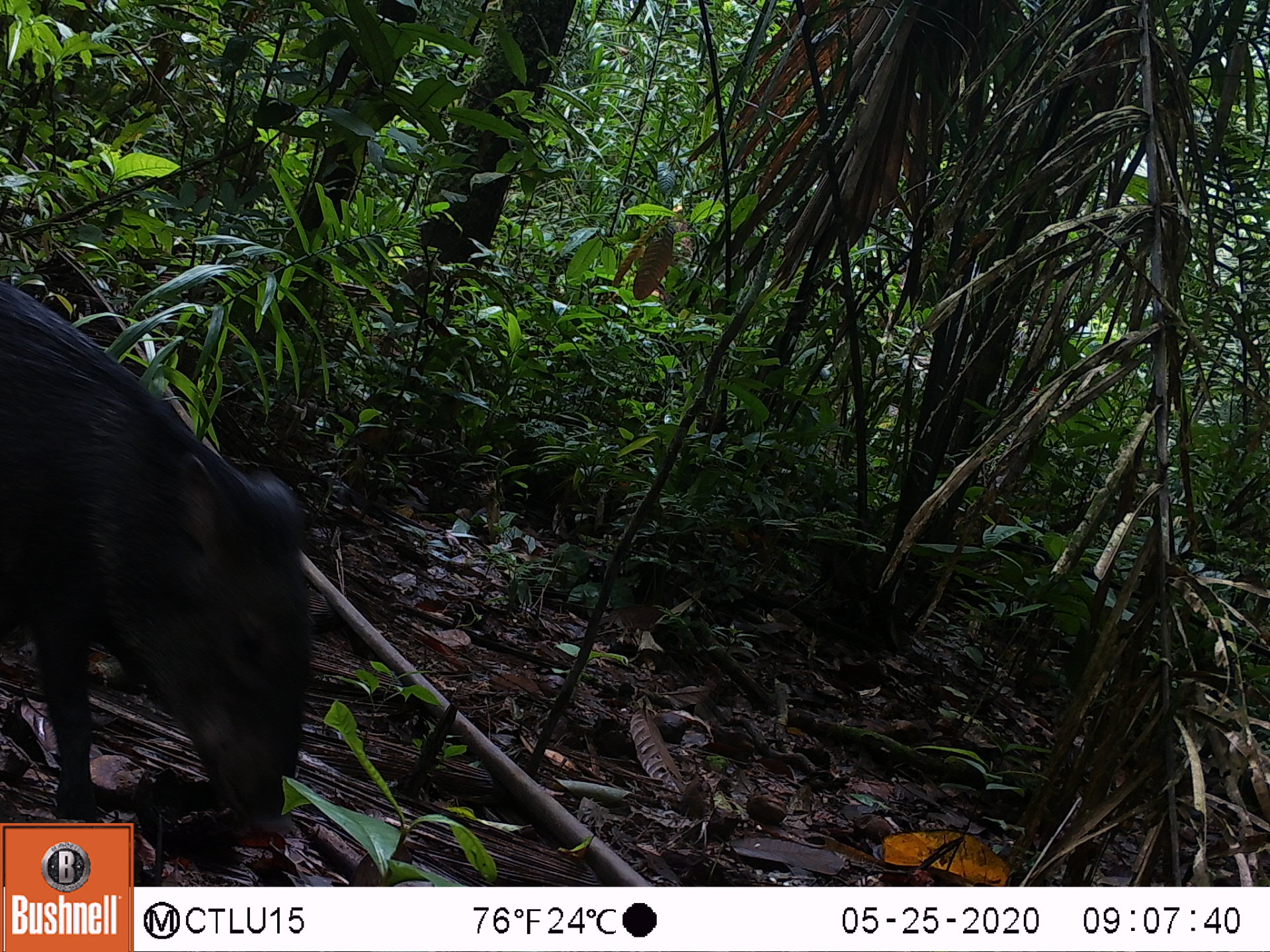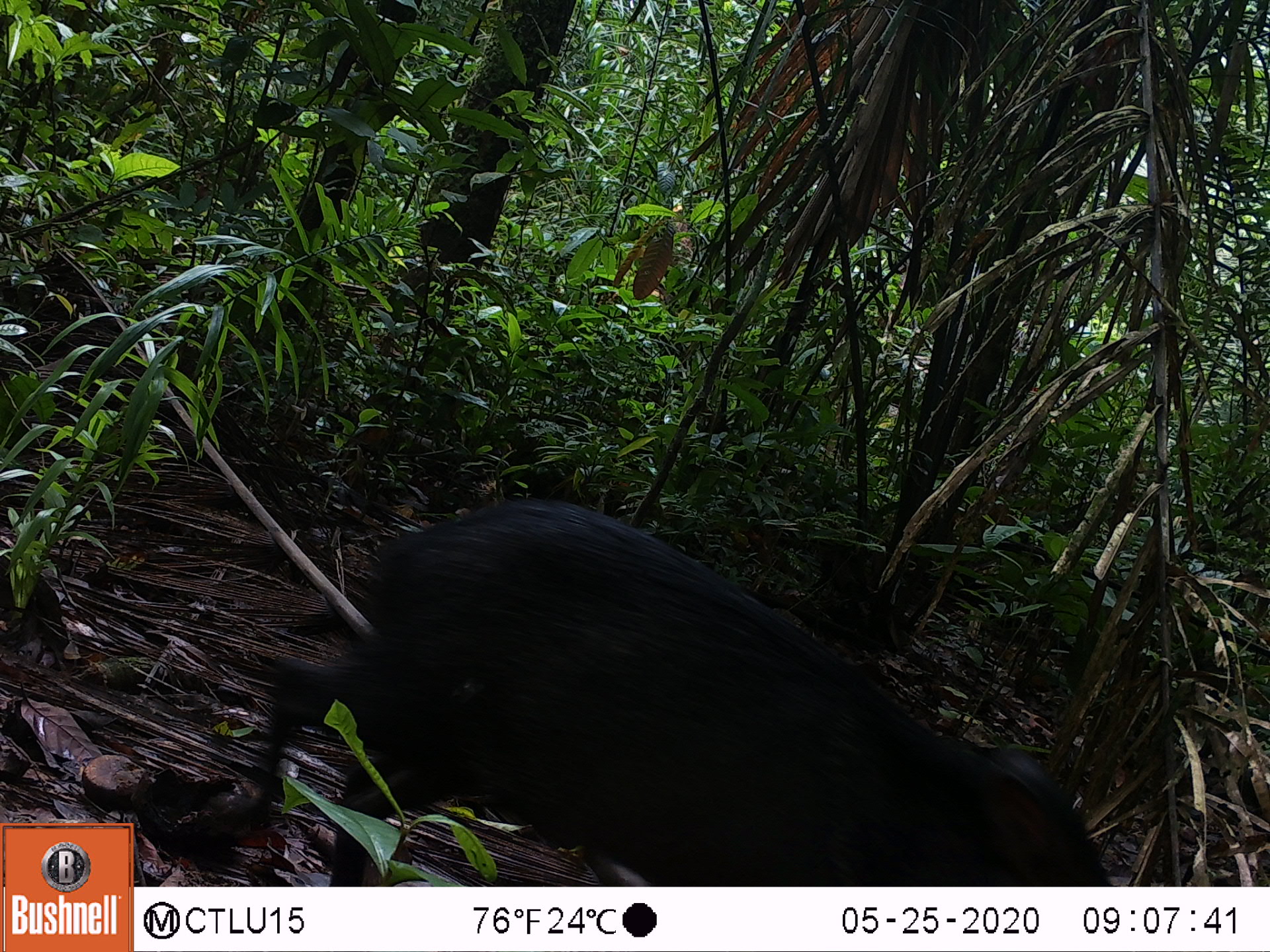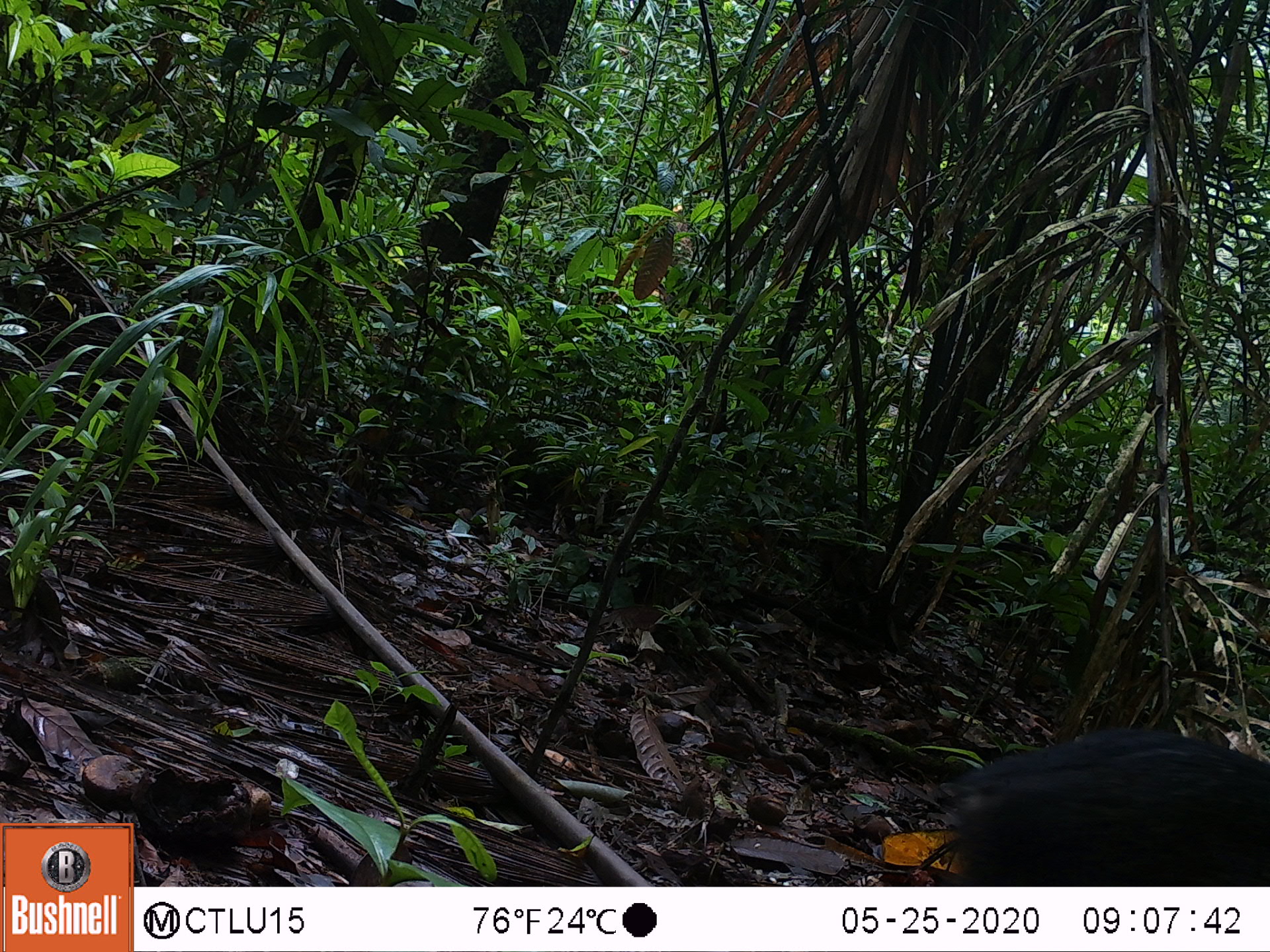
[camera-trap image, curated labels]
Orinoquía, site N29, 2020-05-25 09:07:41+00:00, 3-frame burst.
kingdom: Animalia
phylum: Chordata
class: Mammalia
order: Artiodactyla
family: Tayassuidae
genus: Pecari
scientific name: Pecari tajacu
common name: collared peccary